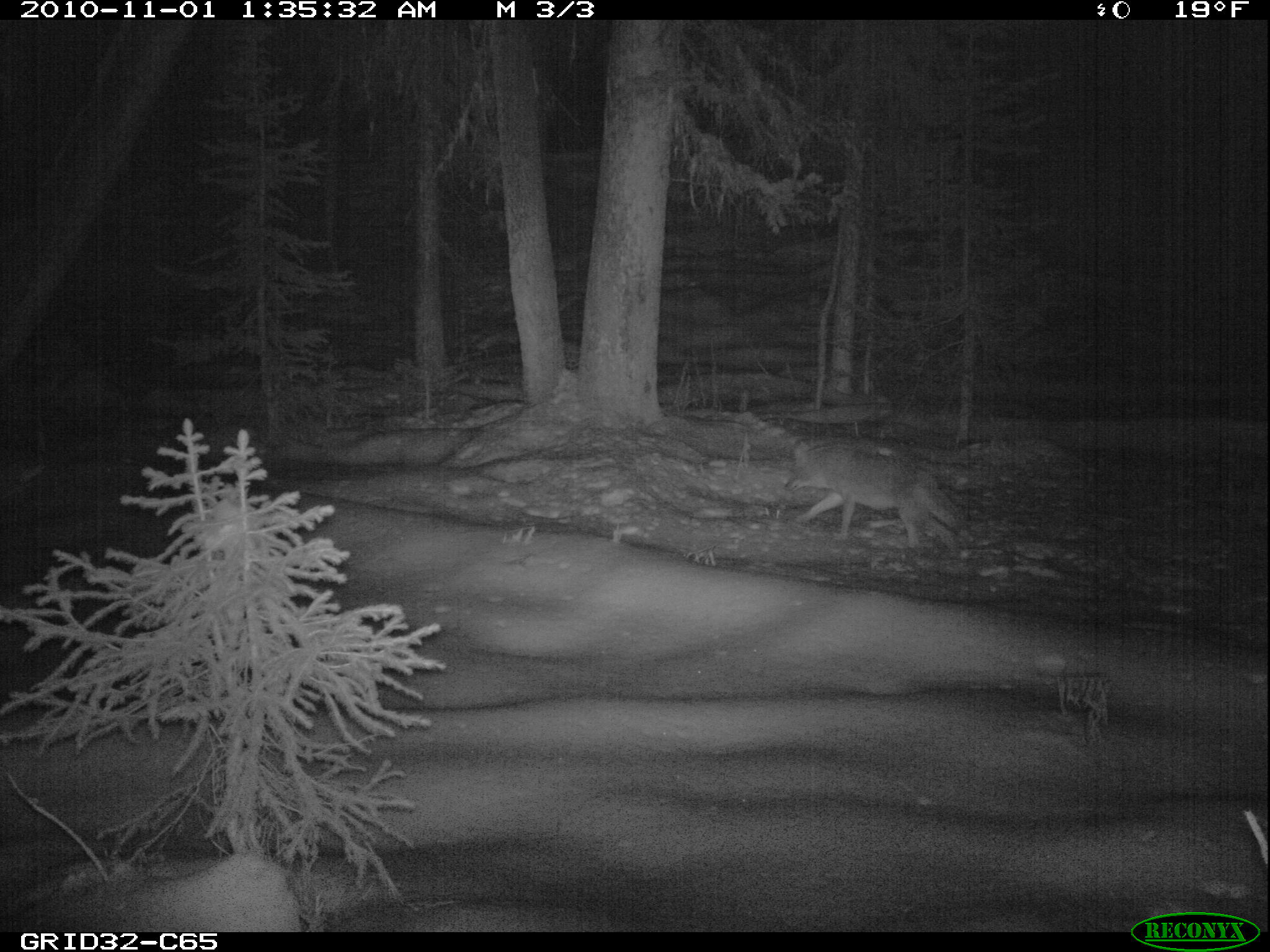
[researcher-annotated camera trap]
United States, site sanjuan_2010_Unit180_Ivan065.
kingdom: Animalia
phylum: Chordata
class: Mammalia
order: Carnivora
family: Canidae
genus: Canis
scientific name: Canis latrans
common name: coyote